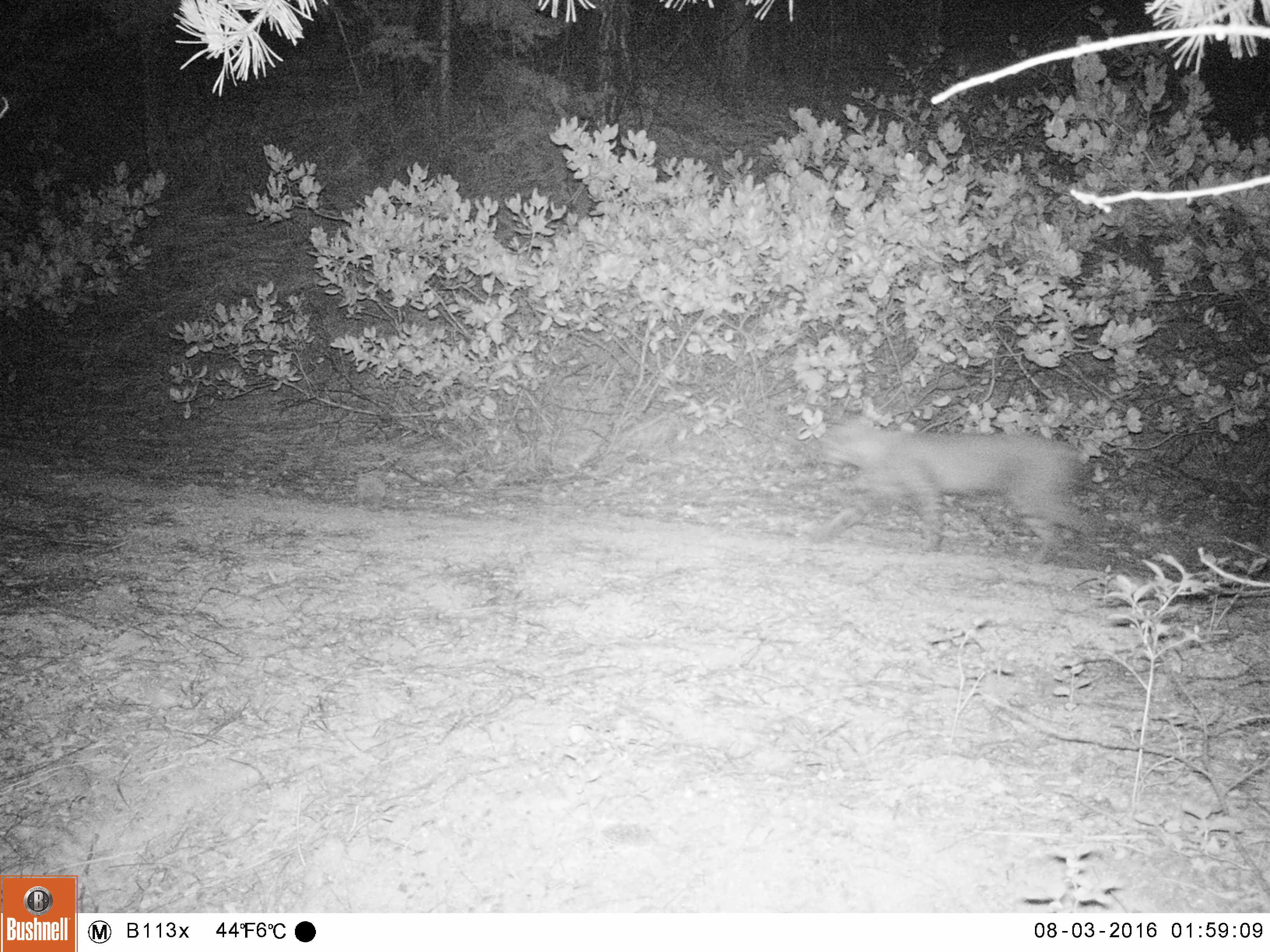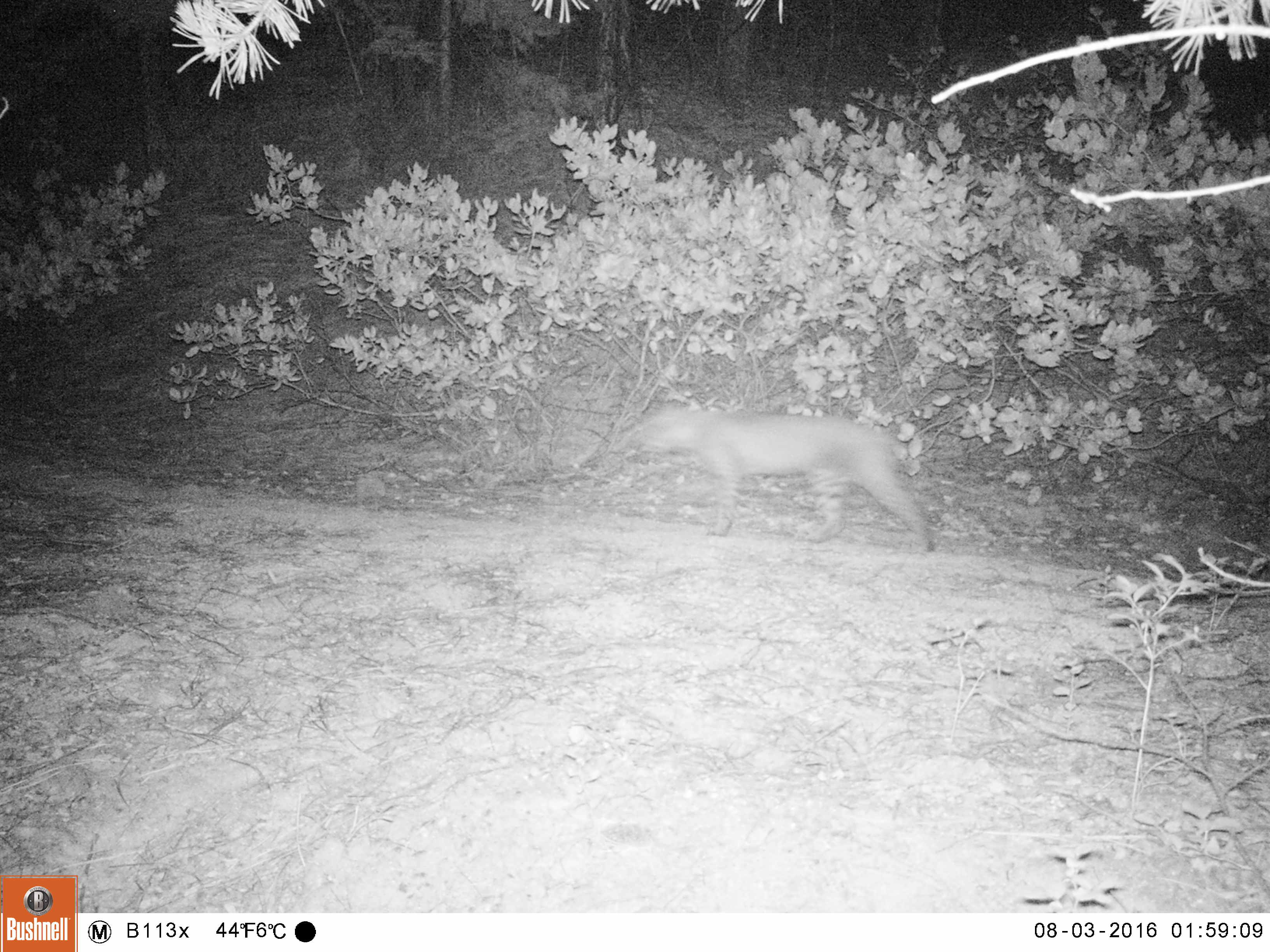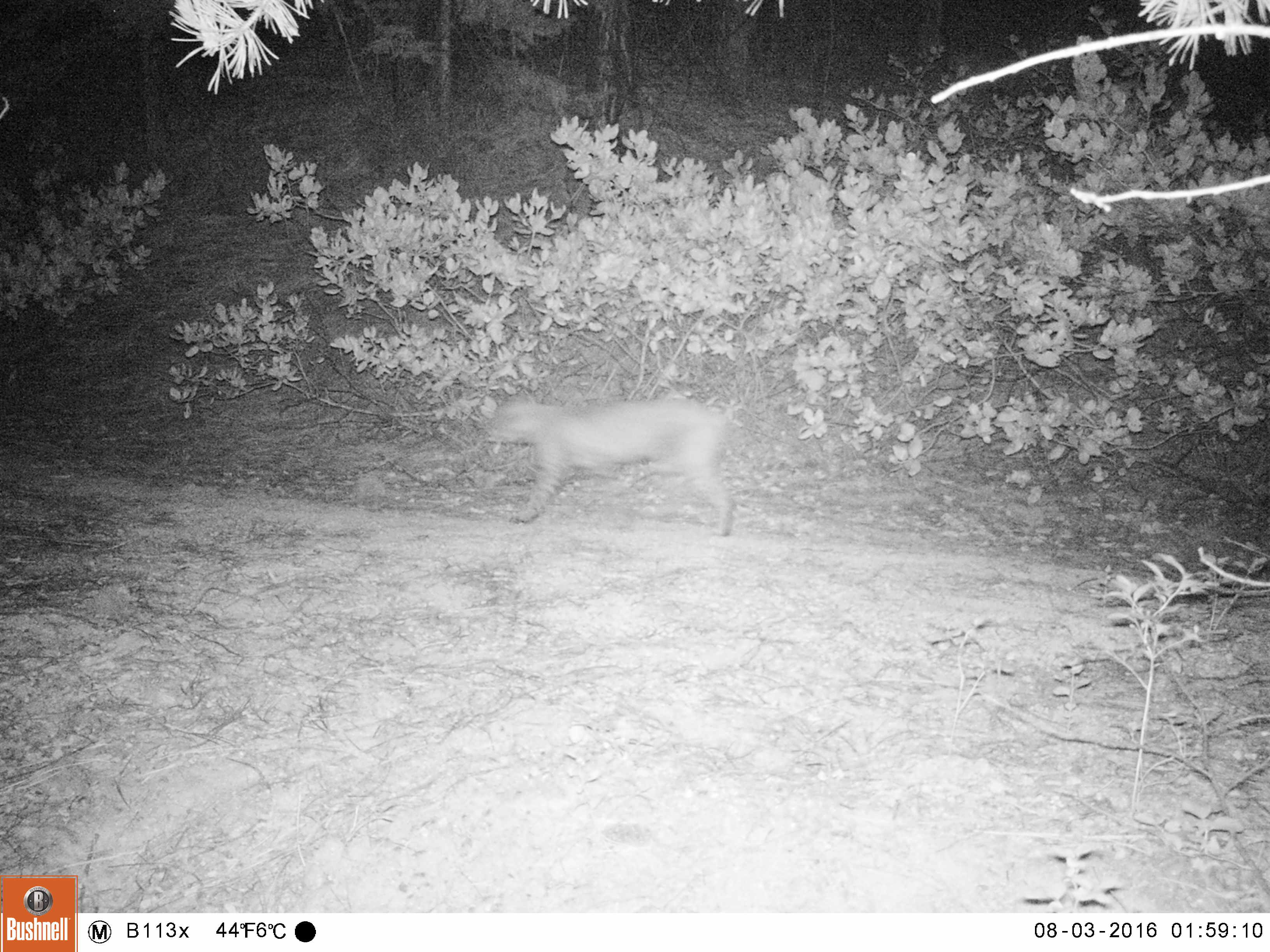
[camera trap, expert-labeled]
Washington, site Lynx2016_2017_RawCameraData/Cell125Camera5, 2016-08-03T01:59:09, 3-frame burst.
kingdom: Animalia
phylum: Chordata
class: Mammalia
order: Carnivora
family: Felidae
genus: Lynx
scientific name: Lynx rufus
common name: bobcat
Lynx rufus (bobcat). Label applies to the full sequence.